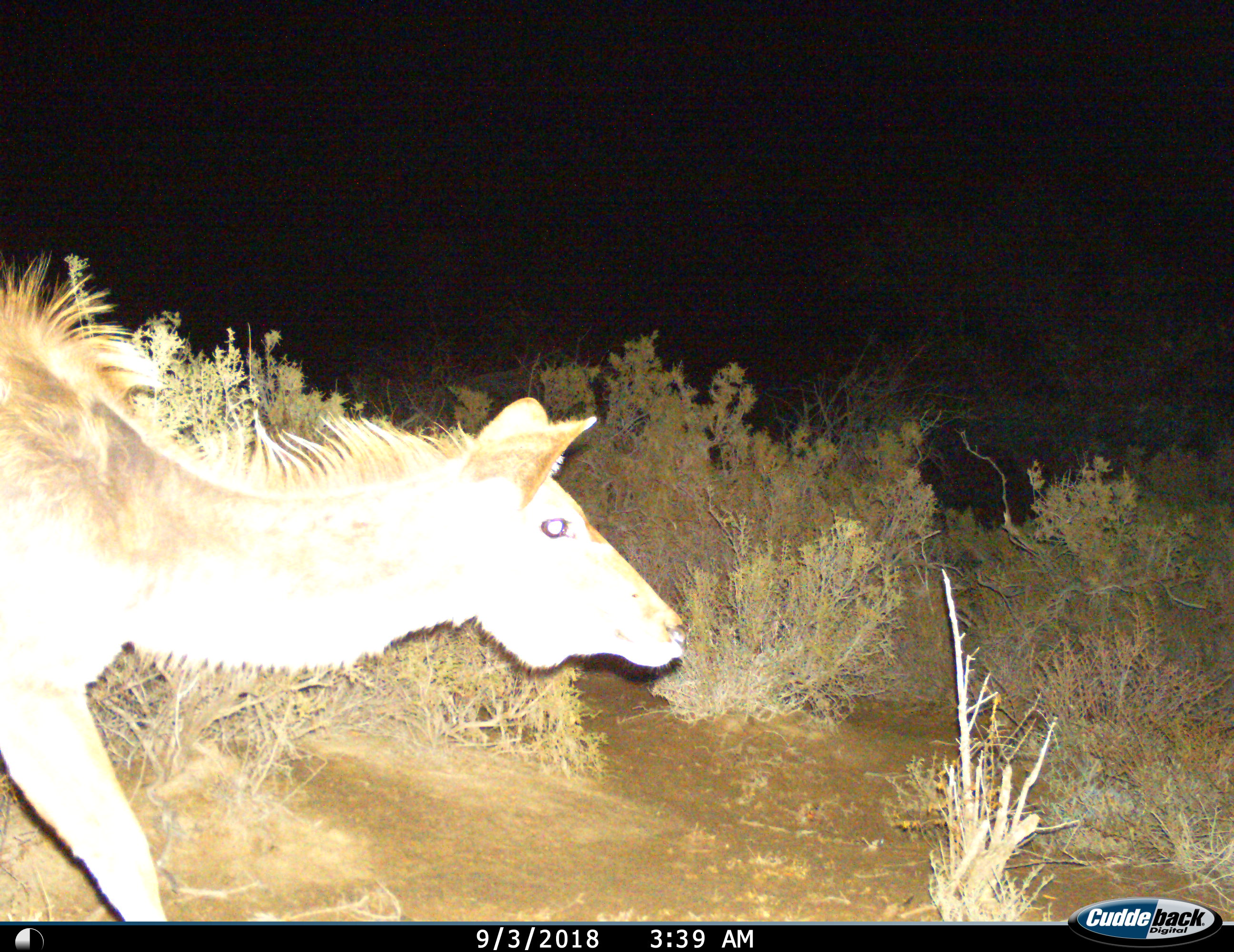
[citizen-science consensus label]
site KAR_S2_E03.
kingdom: Animalia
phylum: Chordata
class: Mammalia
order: Artiodactyla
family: Bovidae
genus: Tragelaphus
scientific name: Tragelaphus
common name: kudu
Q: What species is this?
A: Kudu (Tragelaphus).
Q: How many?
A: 1.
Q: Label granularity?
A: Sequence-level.